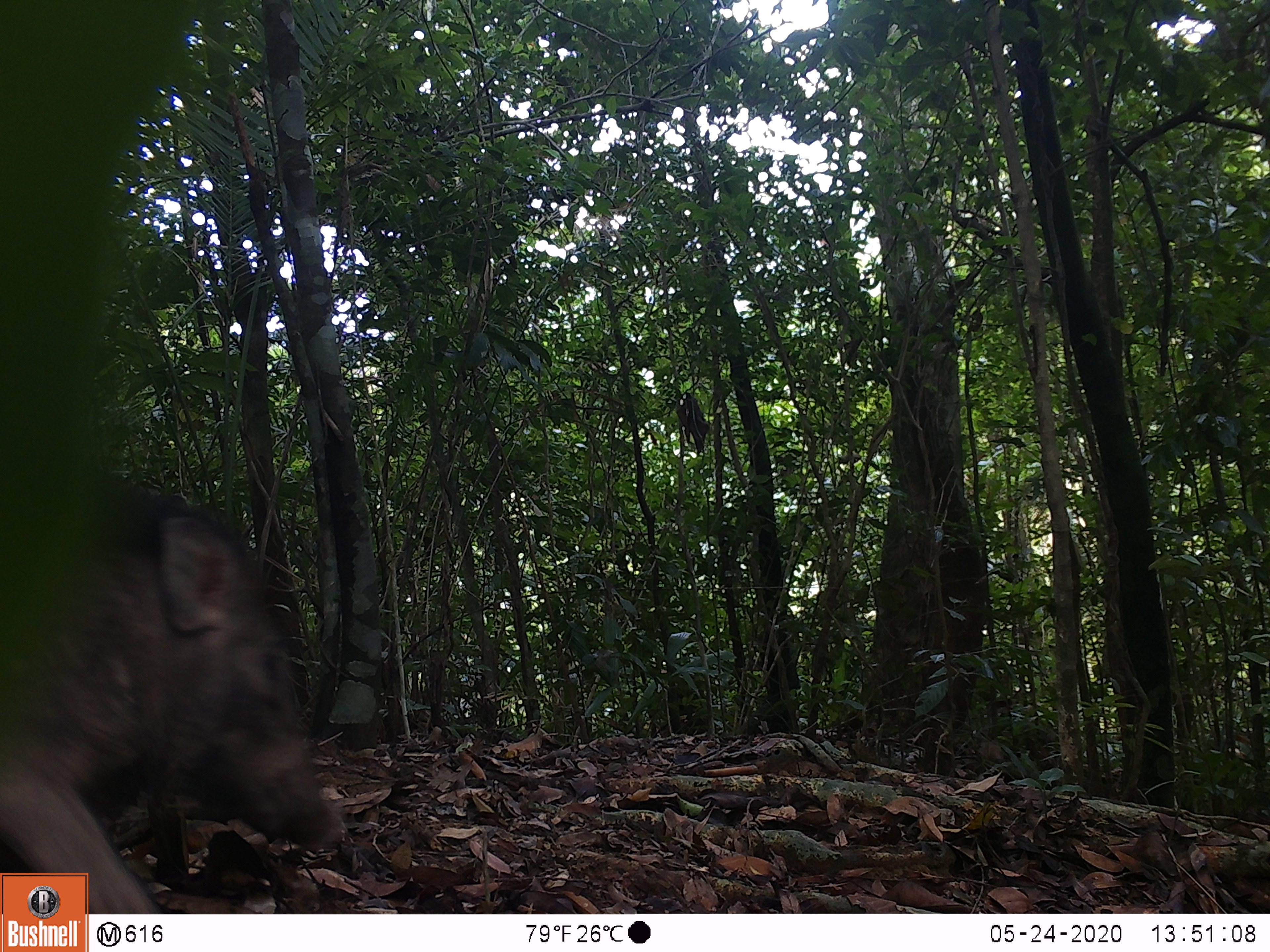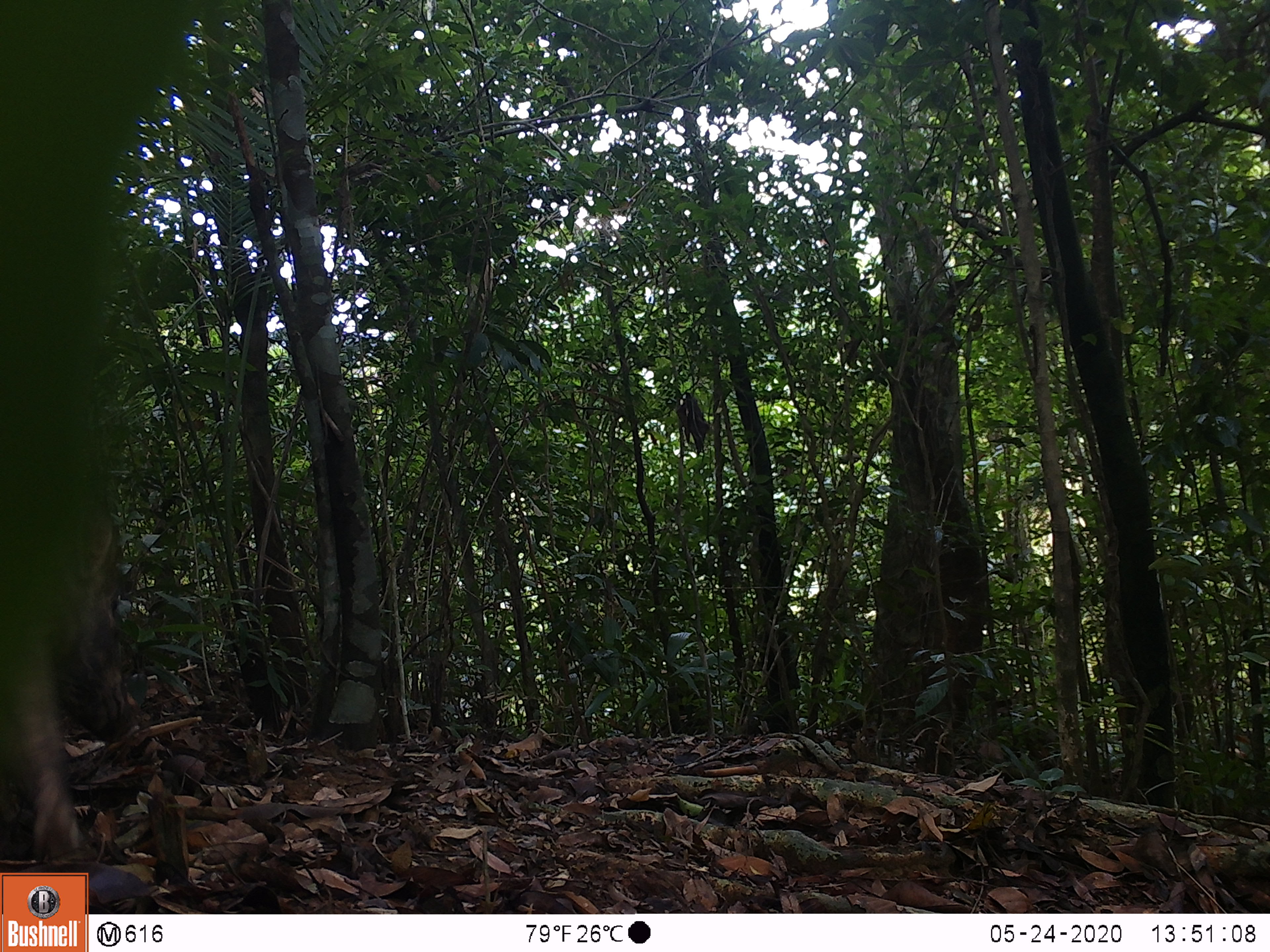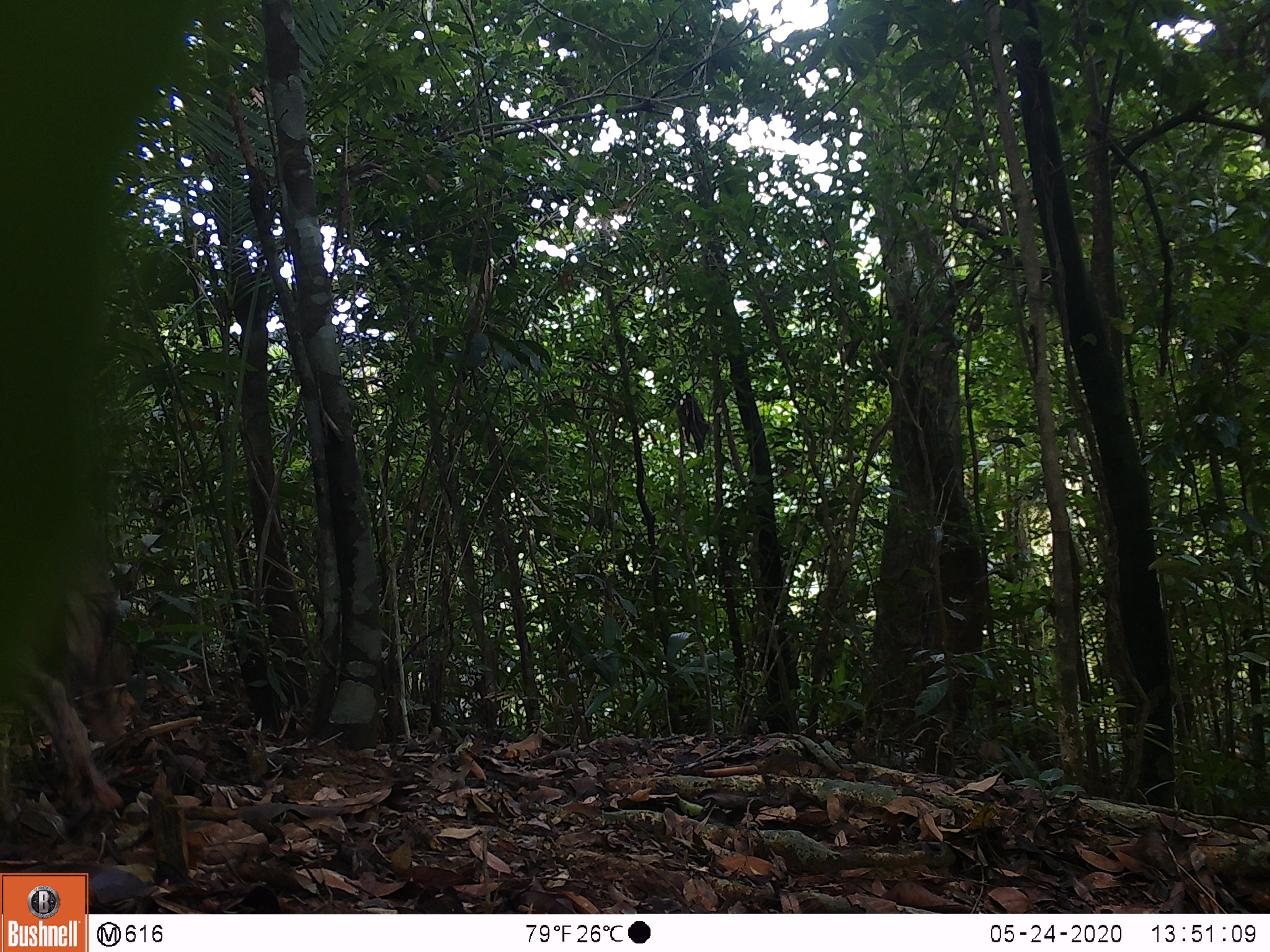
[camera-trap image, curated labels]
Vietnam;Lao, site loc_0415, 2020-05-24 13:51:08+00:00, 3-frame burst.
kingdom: Animalia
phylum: Chordata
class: Mammalia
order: Artiodactyla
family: Suidae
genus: Sus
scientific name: Sus scrofa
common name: eurasian wild pig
Eurasian wild pig (Sus scrofa). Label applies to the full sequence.